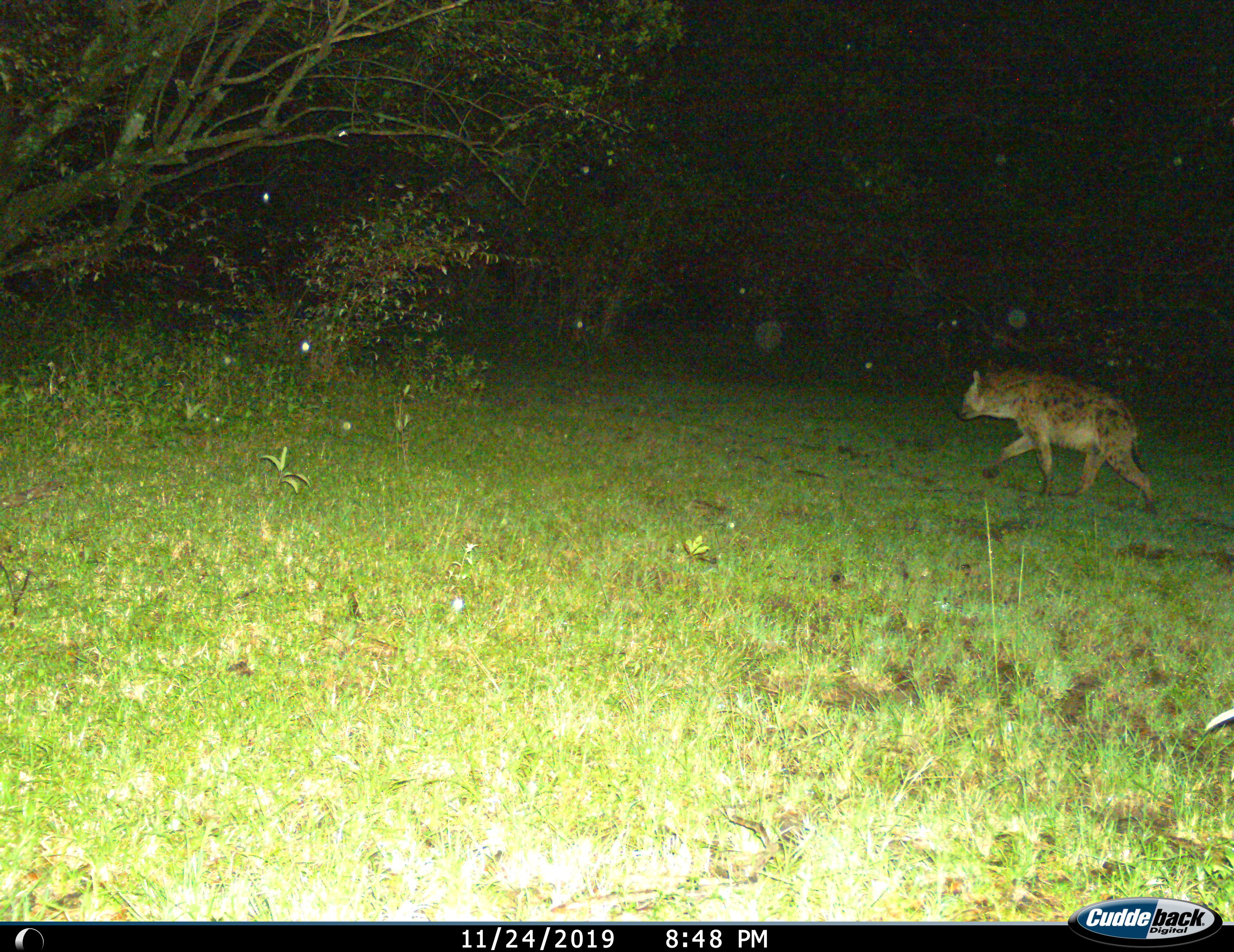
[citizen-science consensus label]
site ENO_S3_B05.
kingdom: Animalia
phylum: Chordata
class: Mammalia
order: Carnivora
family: Hyaenidae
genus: Crocuta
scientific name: Crocuta crocuta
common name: spotted hyena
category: hyenaspotted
Hyenaspotted (spotted hyena) (Crocuta crocuta), count 1. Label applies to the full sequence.